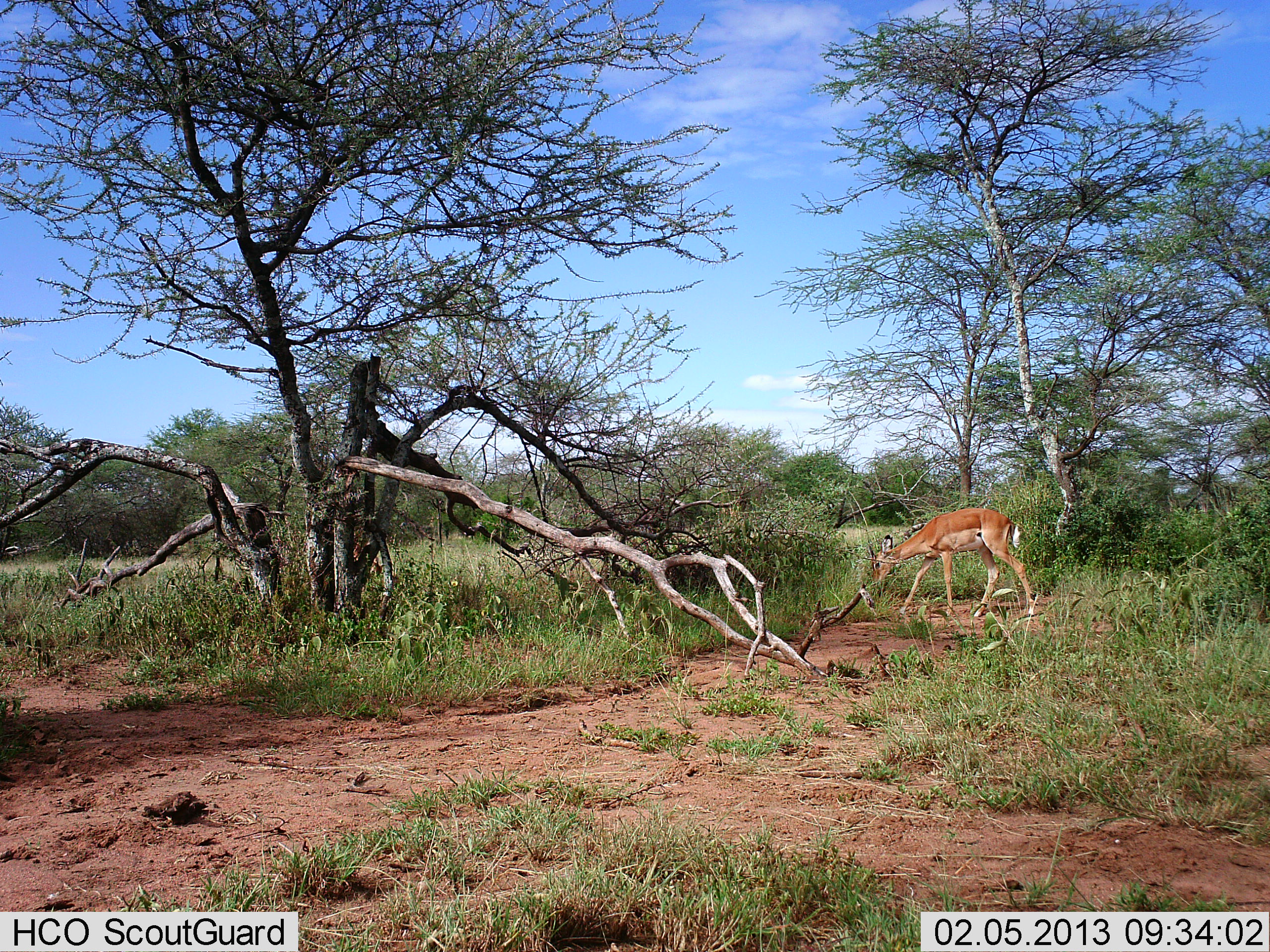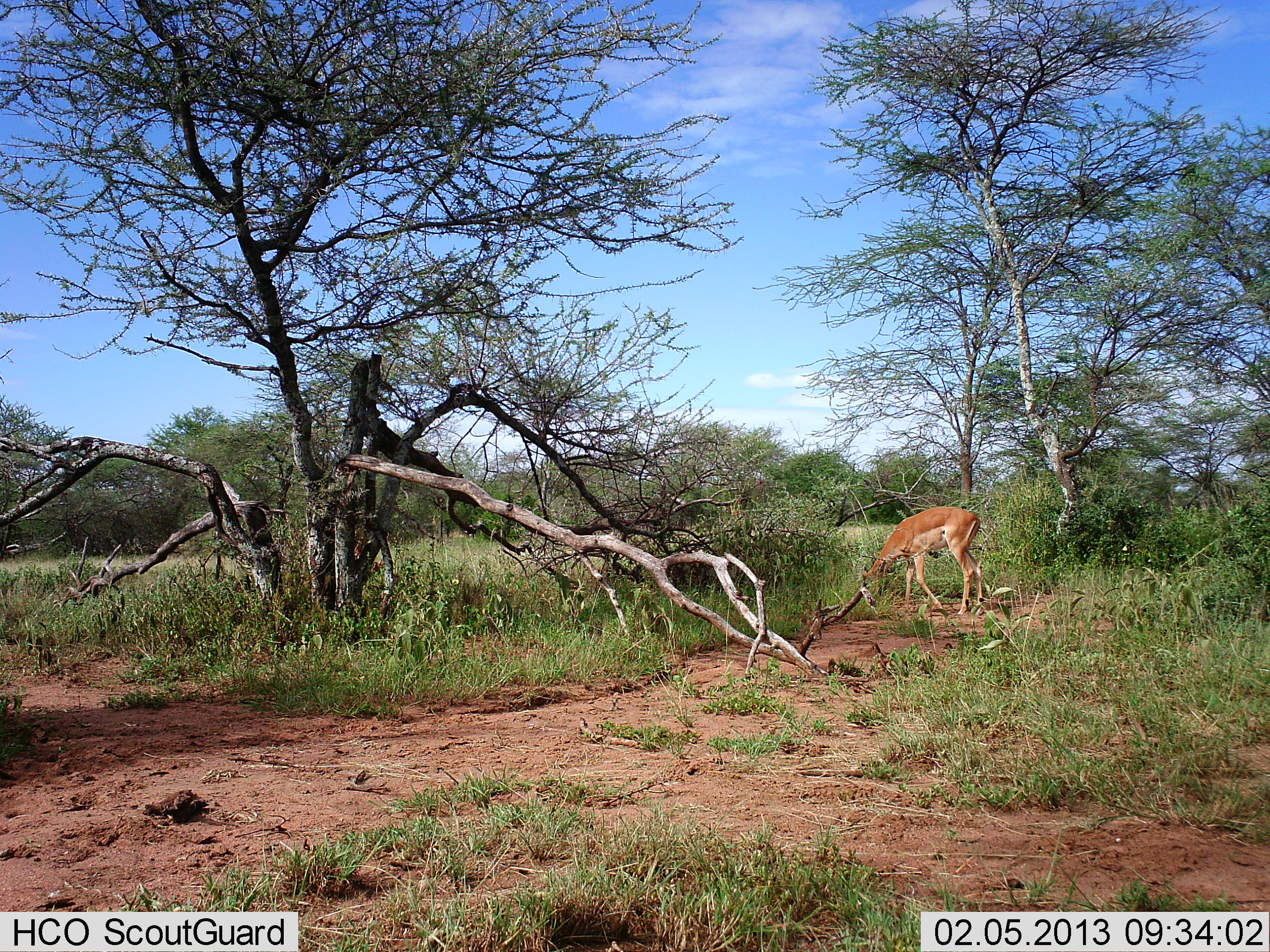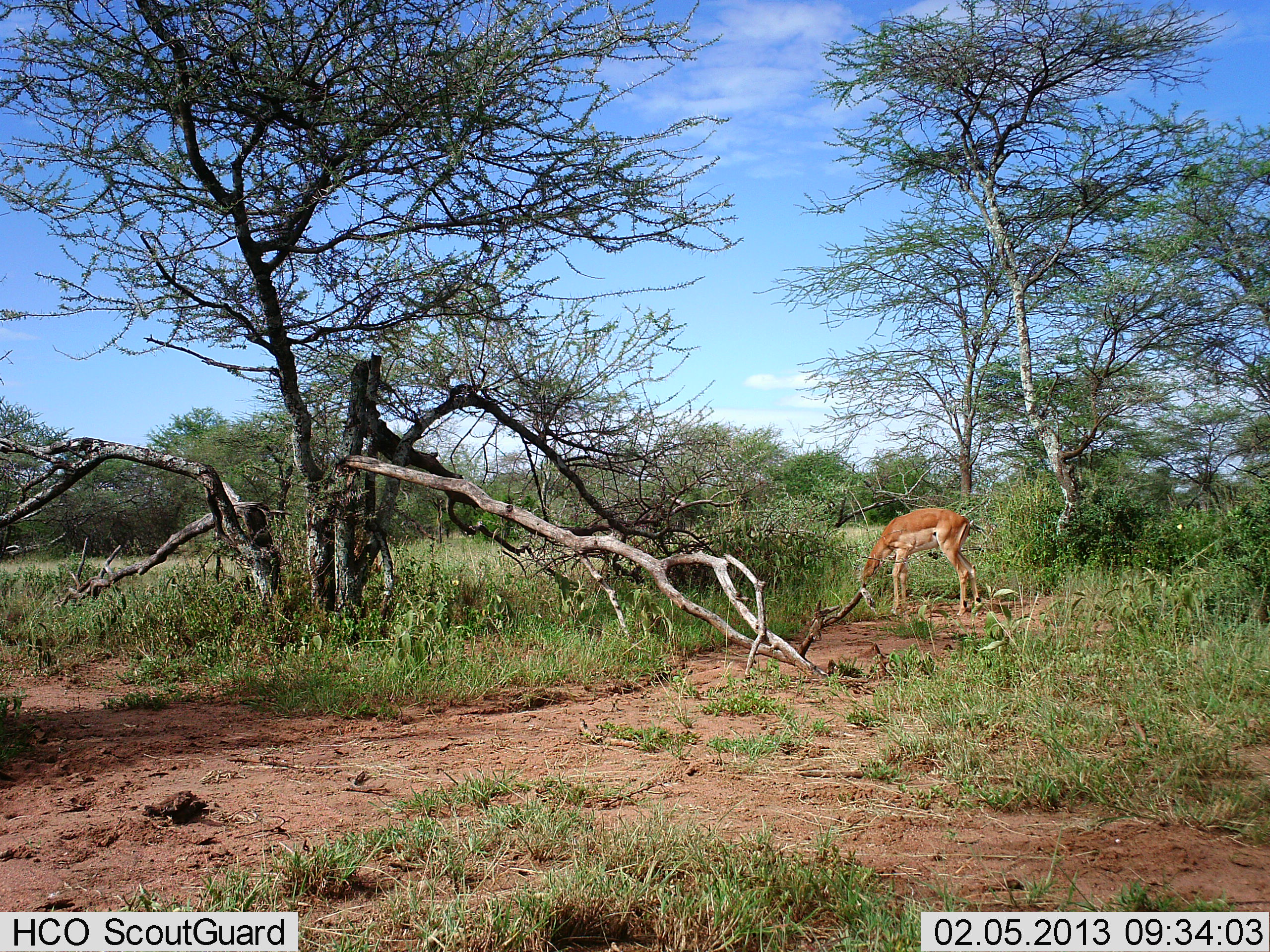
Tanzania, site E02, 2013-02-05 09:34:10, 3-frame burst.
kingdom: Animalia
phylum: Chordata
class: Mammalia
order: Artiodactyla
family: Bovidae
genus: Nanger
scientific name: Nanger granti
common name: grant's gazelle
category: gazellegrants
Gazellegrants (grant's gazelle) (Nanger granti), count 1. Behavior (volunteer vote fractions): standing 20%, resting 0%, moving 40%, interacting 0%. Young present (vote fraction): 0%. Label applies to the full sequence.